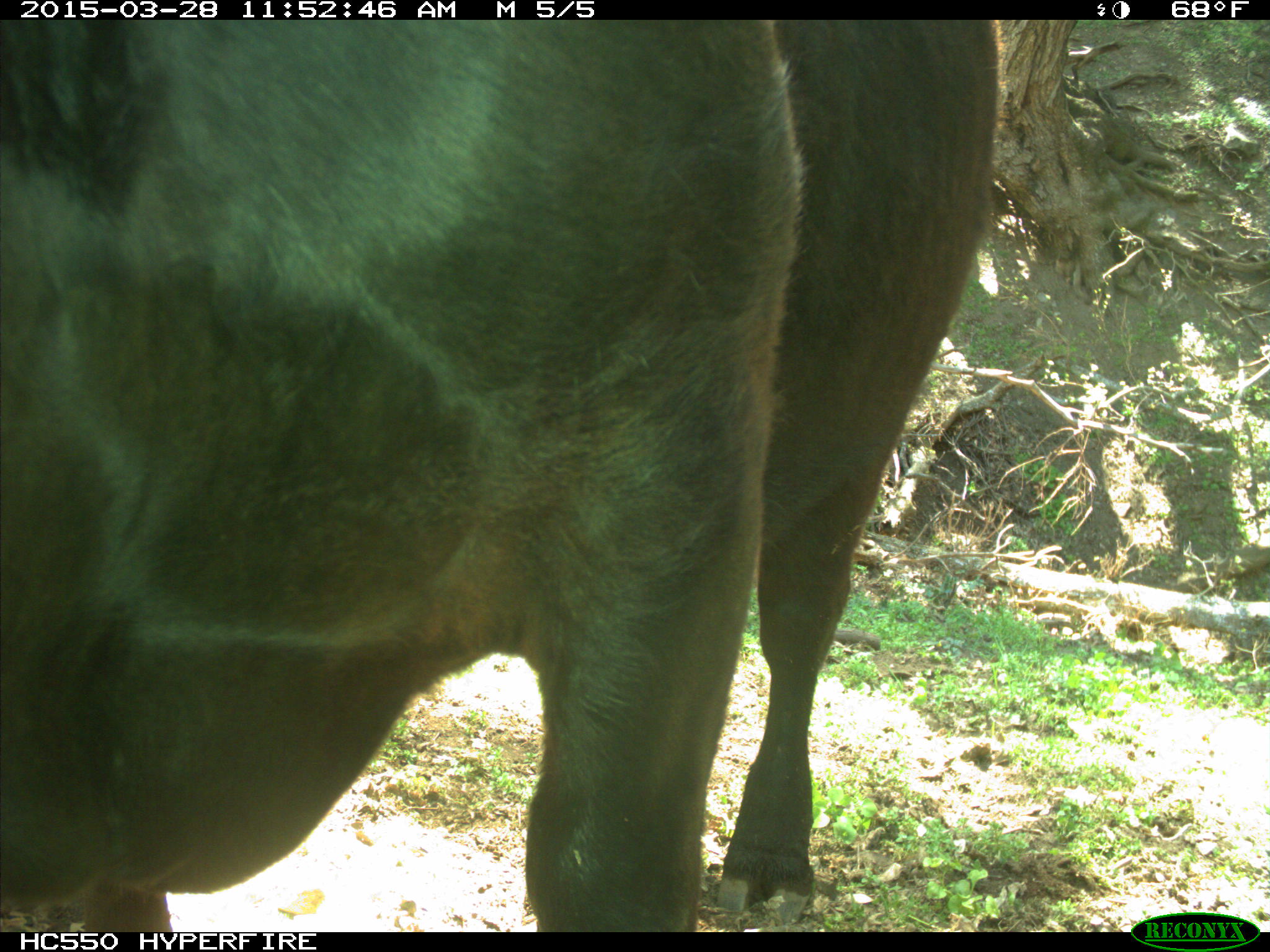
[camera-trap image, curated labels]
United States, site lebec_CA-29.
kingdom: Animalia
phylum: Chordata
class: Mammalia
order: Artiodactyla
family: Bovidae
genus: Bos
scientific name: Bos taurus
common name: domestic cow